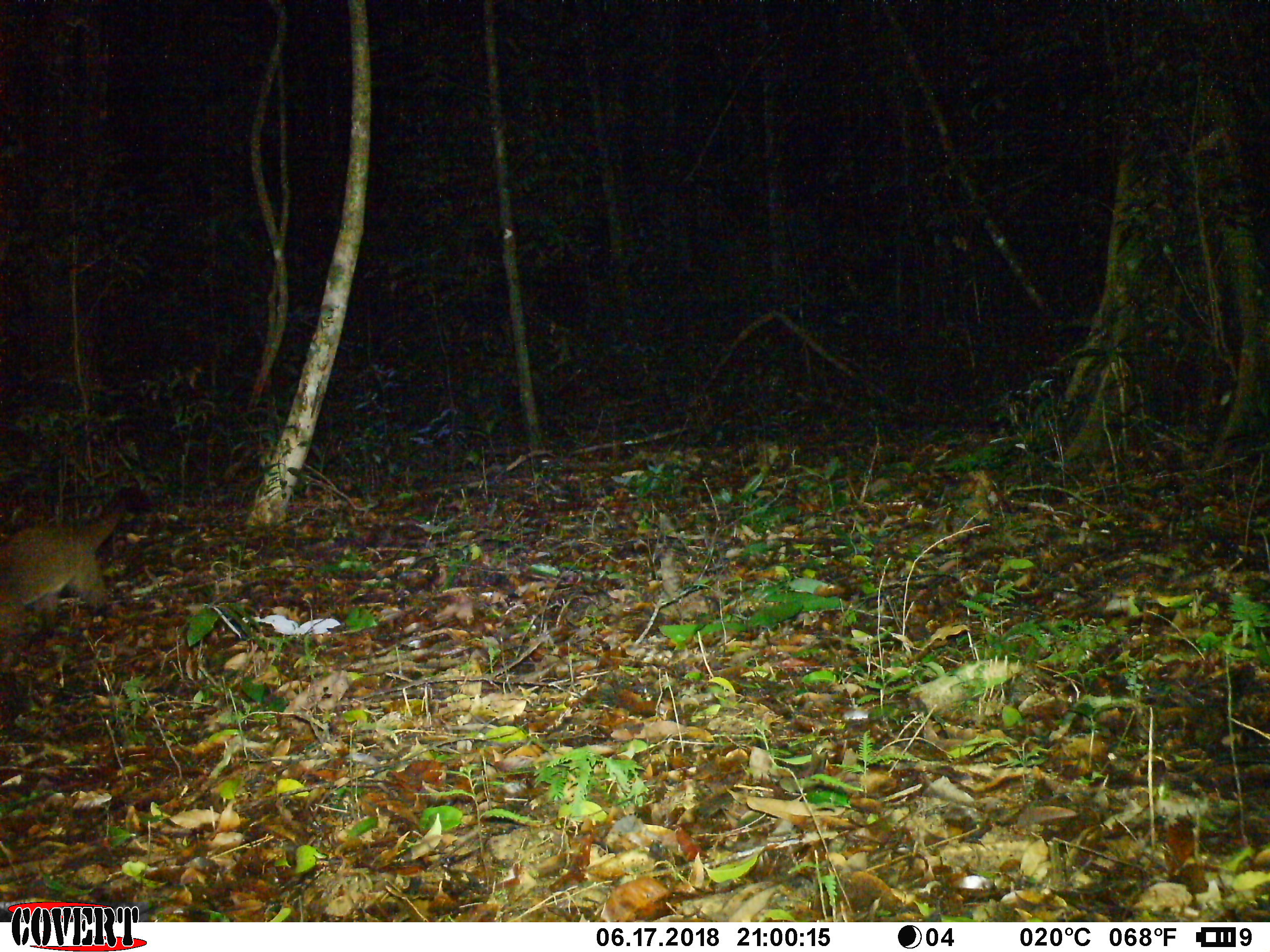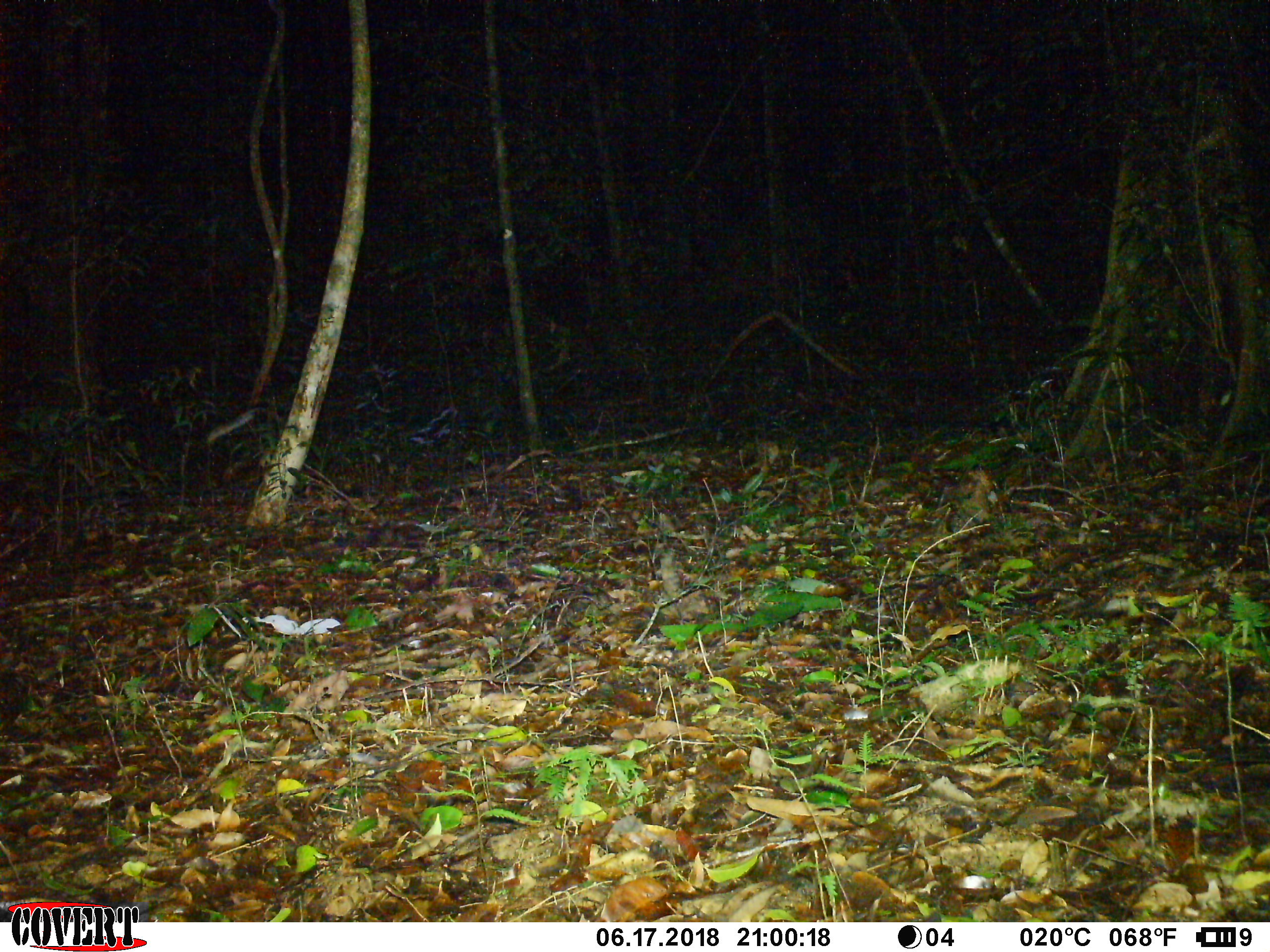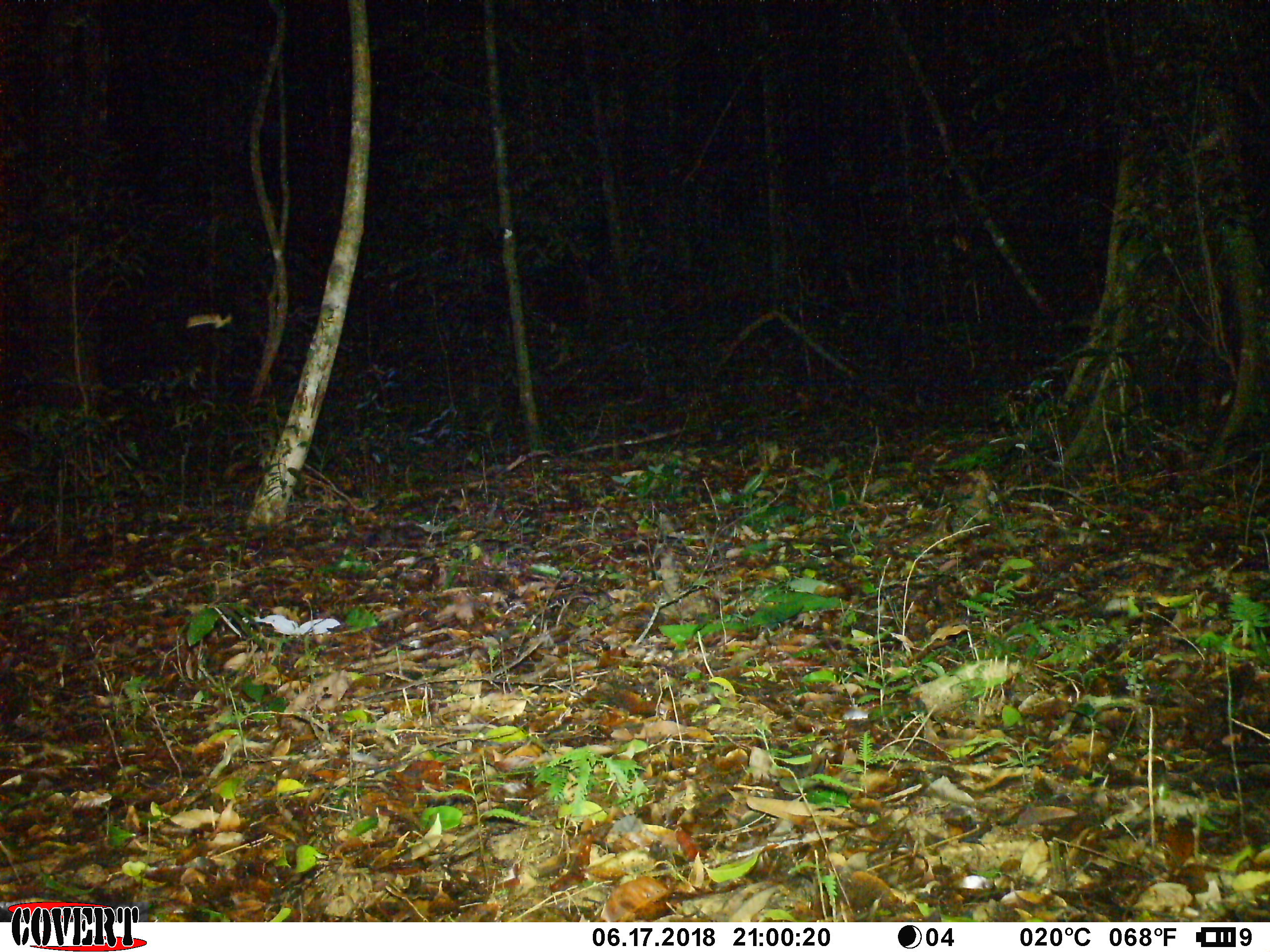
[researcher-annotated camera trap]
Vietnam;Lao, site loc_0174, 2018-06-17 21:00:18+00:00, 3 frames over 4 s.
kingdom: Animalia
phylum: Chordata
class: Mammalia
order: Carnivora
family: Viverridae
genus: Paguma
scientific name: Paguma larvata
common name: masked palm civet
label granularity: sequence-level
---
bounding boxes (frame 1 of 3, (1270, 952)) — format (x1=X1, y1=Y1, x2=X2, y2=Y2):
masked palm civet: (x1=0, y1=481, x2=154, y2=640)